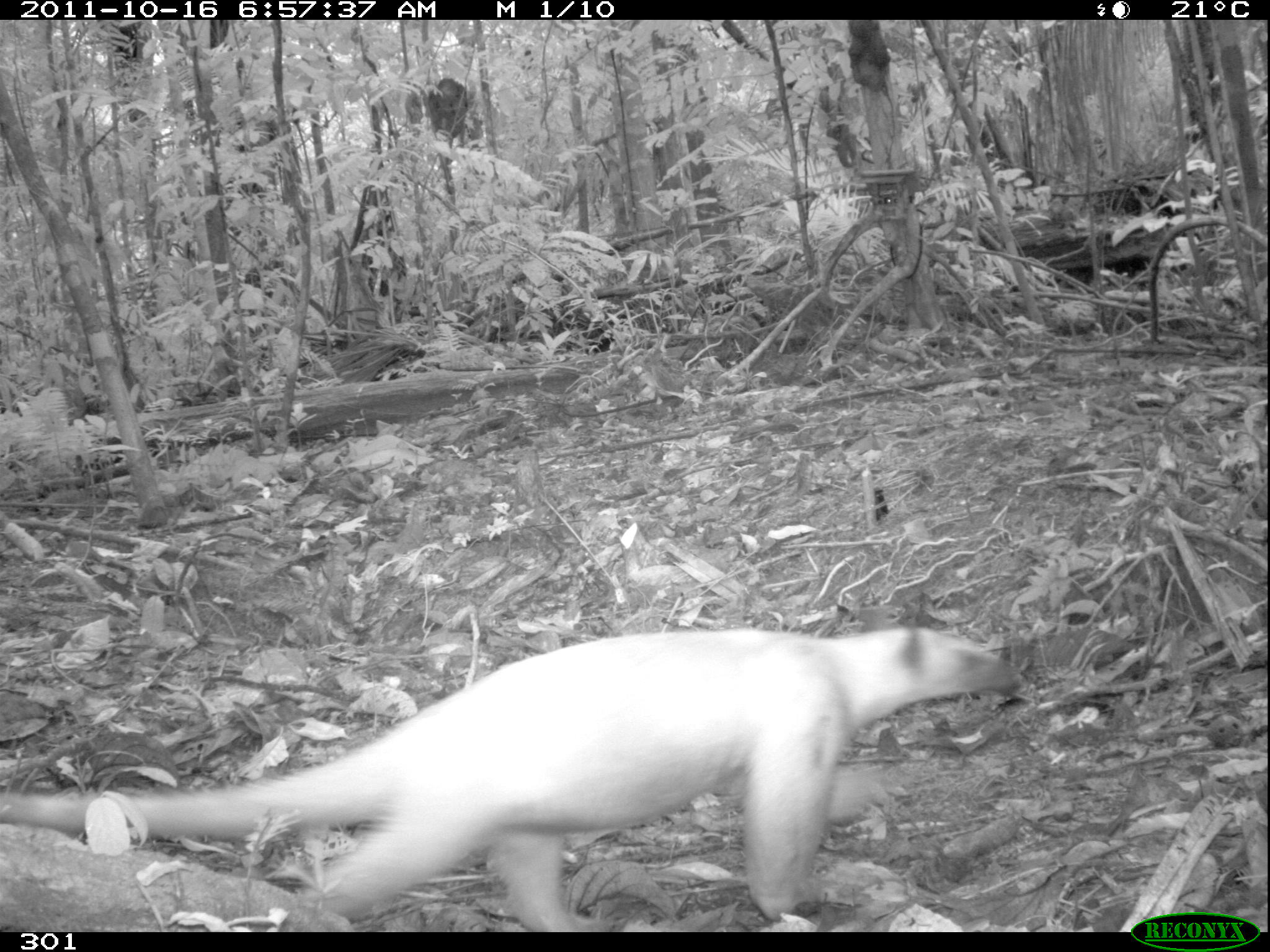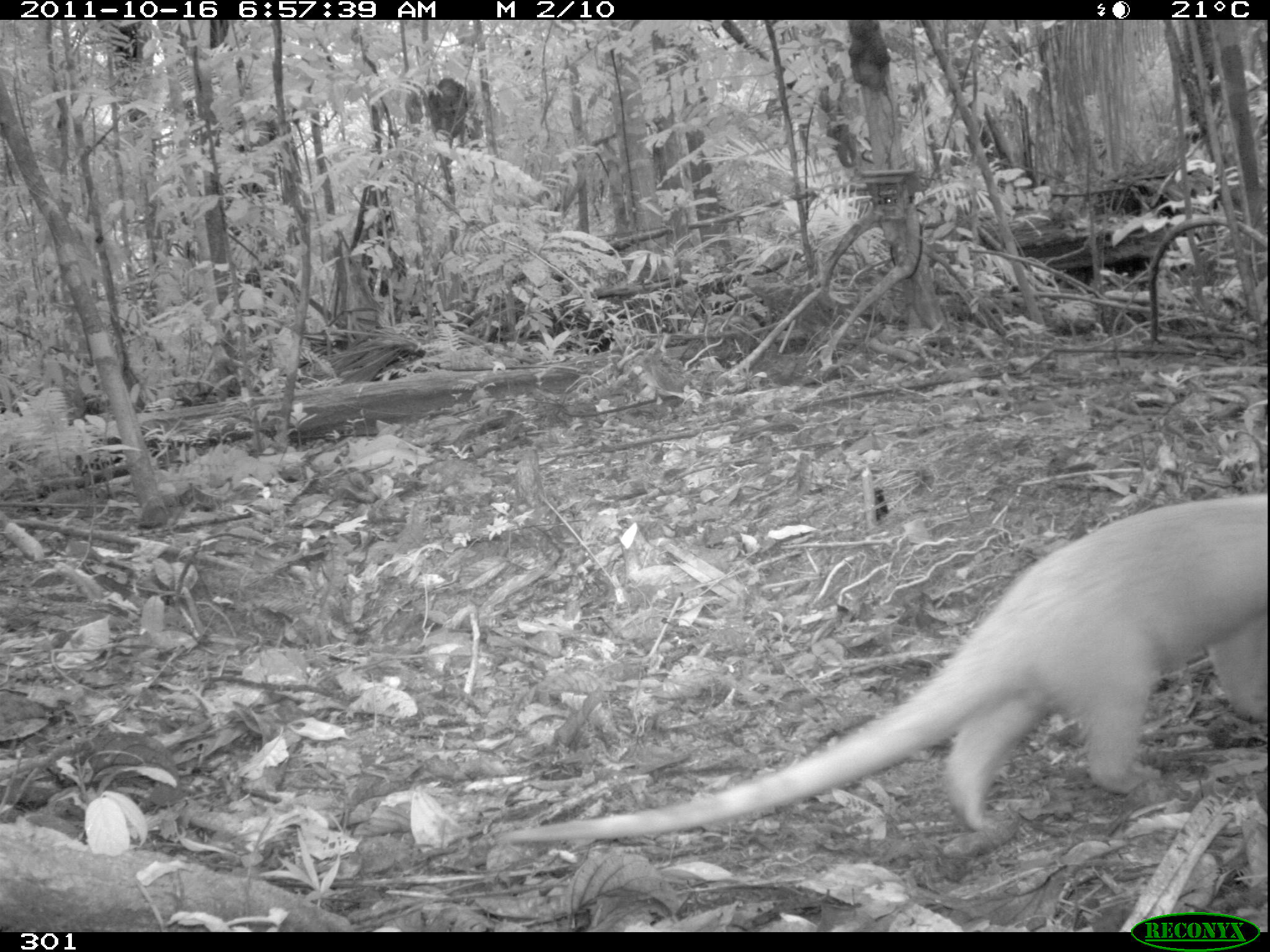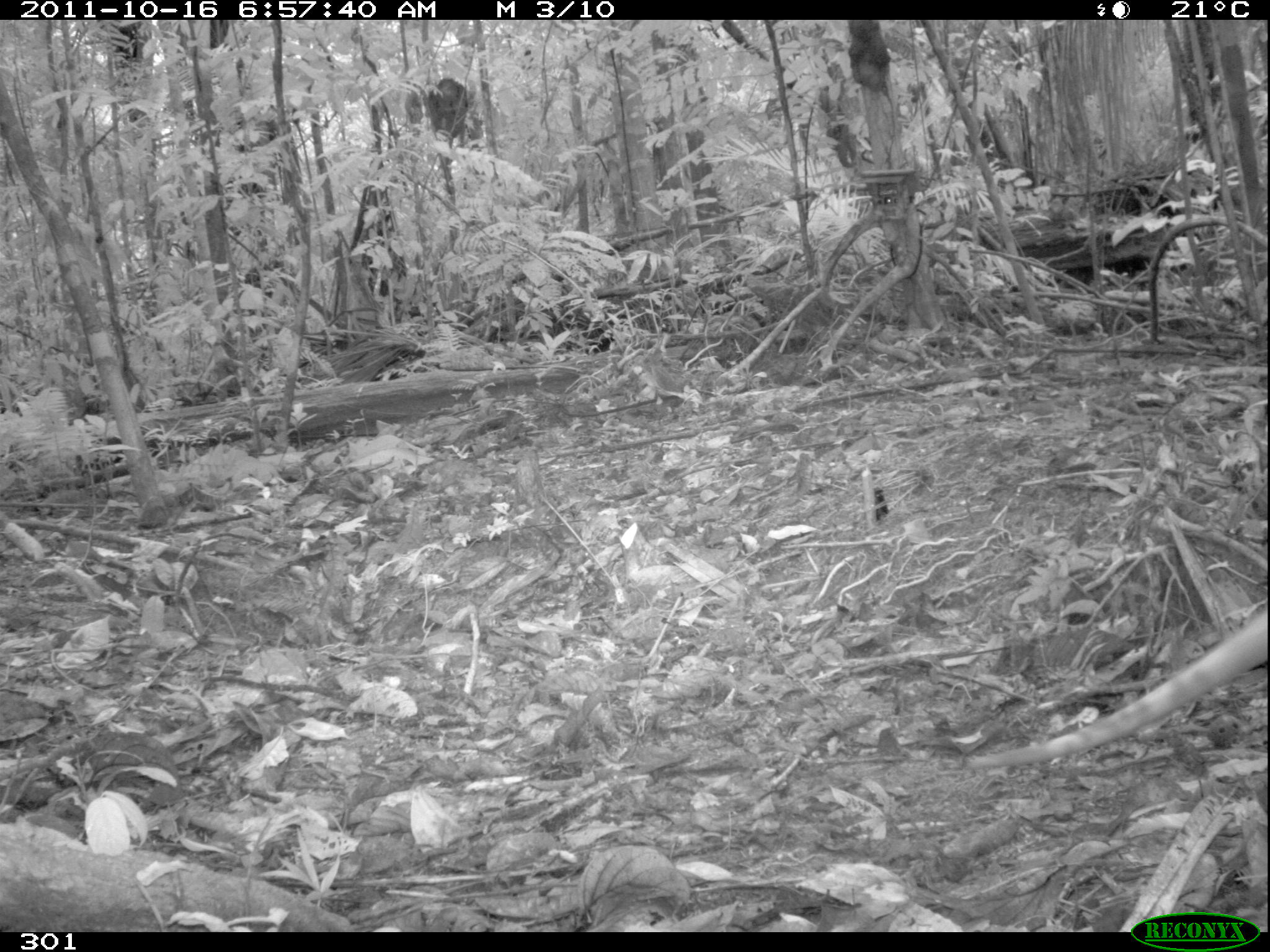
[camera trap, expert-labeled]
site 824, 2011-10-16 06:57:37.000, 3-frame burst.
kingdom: Animalia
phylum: Chordata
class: Mammalia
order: Pilosa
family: Myrmecophagidae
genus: Tamandua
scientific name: Tamandua tetradactyla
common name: southern tamandua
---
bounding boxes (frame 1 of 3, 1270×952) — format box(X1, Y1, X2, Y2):
tamandua tetradactyla: box(0, 624, 1022, 931)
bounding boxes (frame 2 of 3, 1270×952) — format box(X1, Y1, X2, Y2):
tamandua tetradactyla: box(501, 492, 1270, 842)